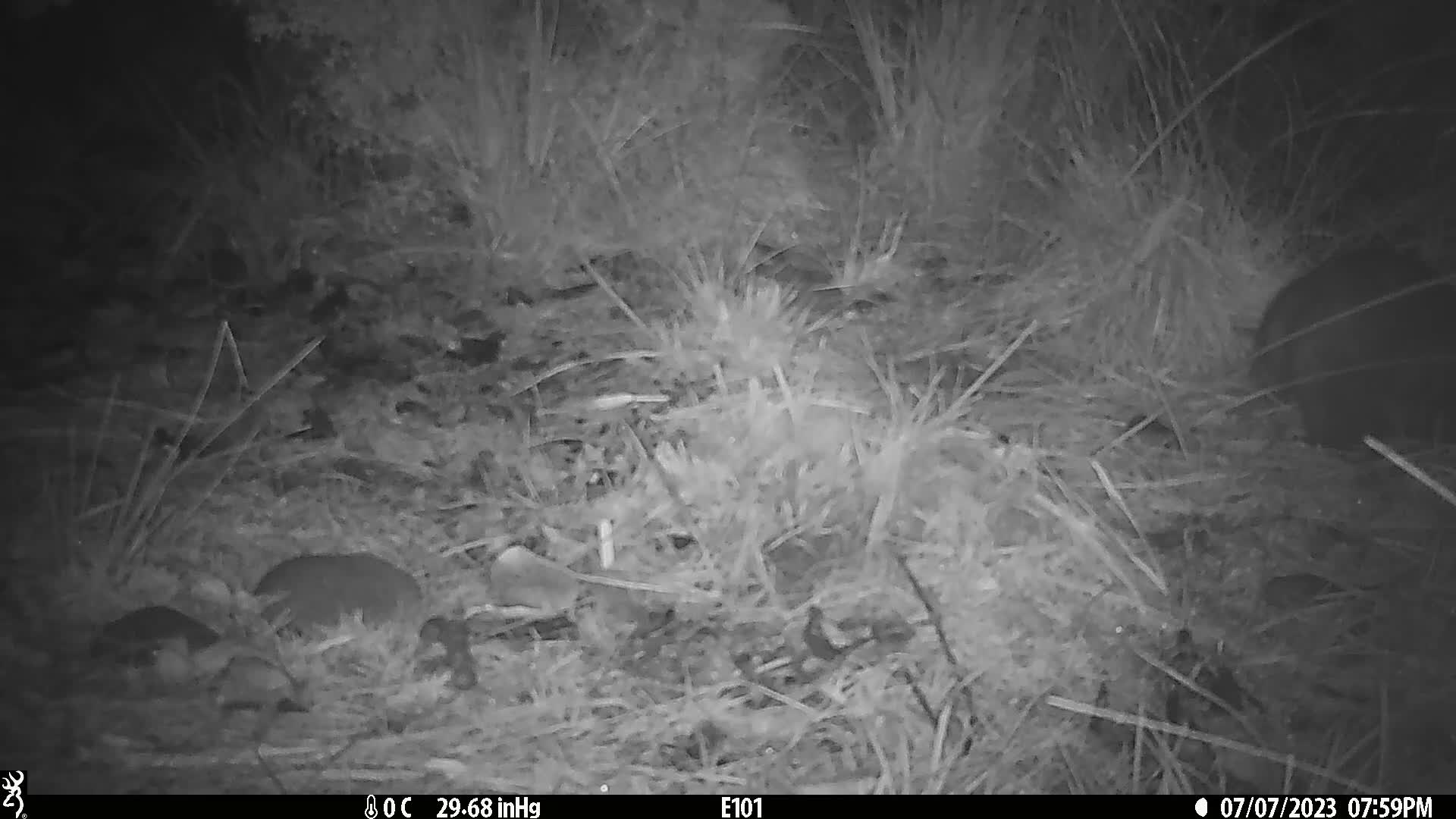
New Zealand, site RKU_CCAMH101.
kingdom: Animalia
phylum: Chordata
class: Mammalia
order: Diprotodontia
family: Phalangeridae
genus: Trichosurus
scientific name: Trichosurus vulpecula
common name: common brushtail possum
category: possum